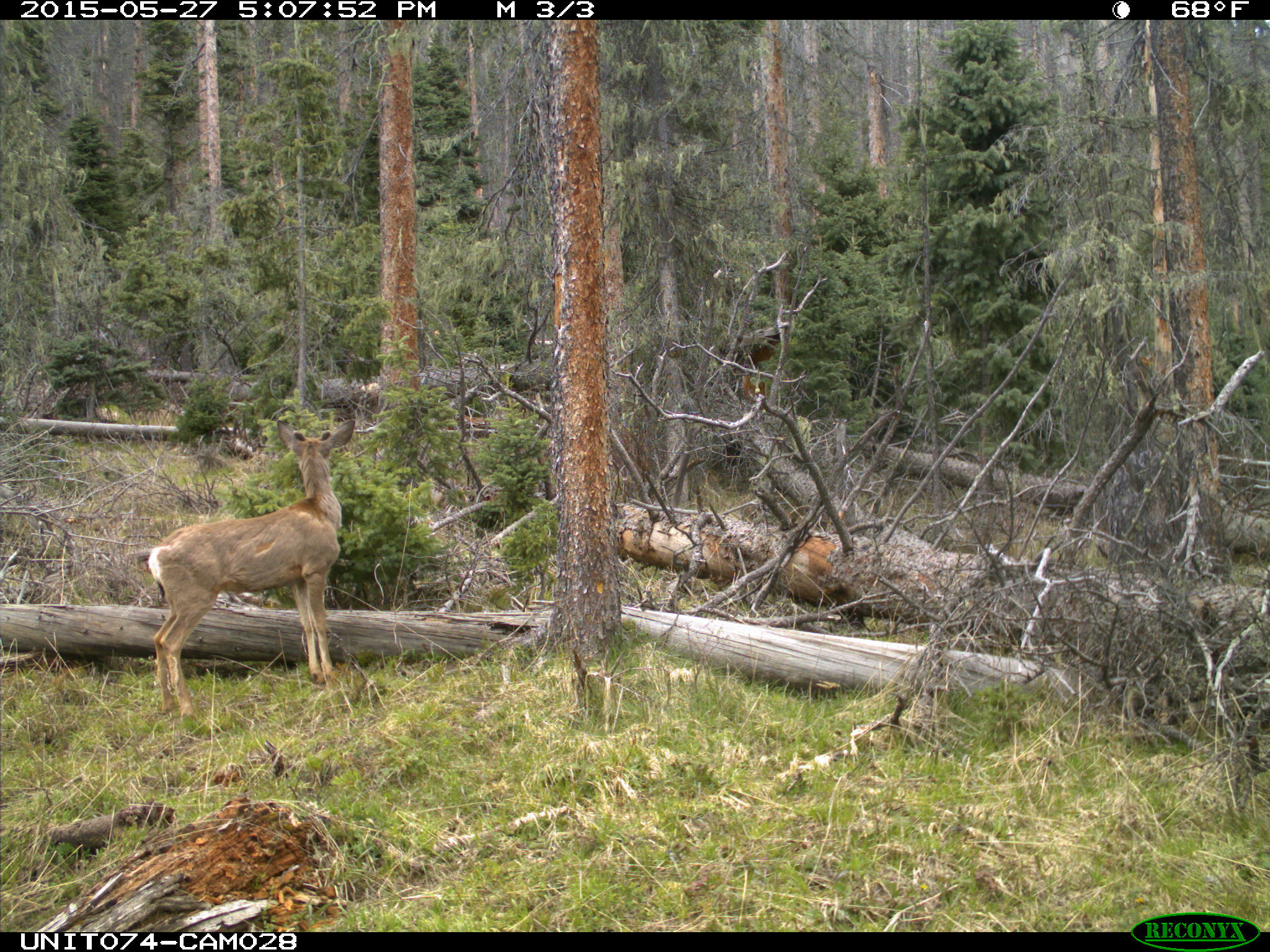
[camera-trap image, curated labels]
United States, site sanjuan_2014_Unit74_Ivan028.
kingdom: Animalia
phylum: Chordata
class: Mammalia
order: Artiodactyla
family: Cervidae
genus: Odocoileus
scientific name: Odocoileus hemionus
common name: mule deer